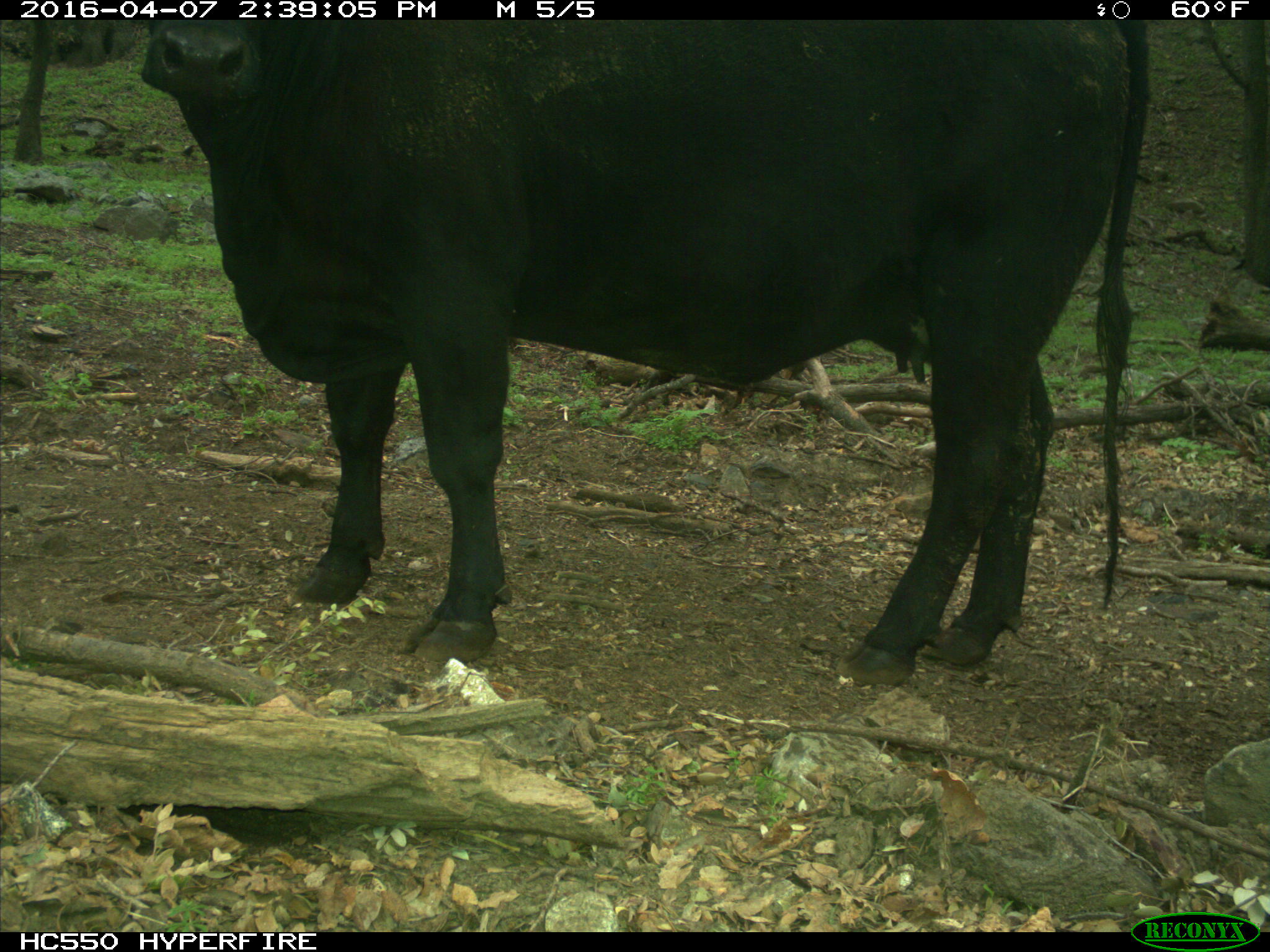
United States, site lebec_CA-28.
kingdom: Animalia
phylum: Chordata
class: Mammalia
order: Artiodactyla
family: Bovidae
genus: Bos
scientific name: Bos taurus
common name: domestic cow